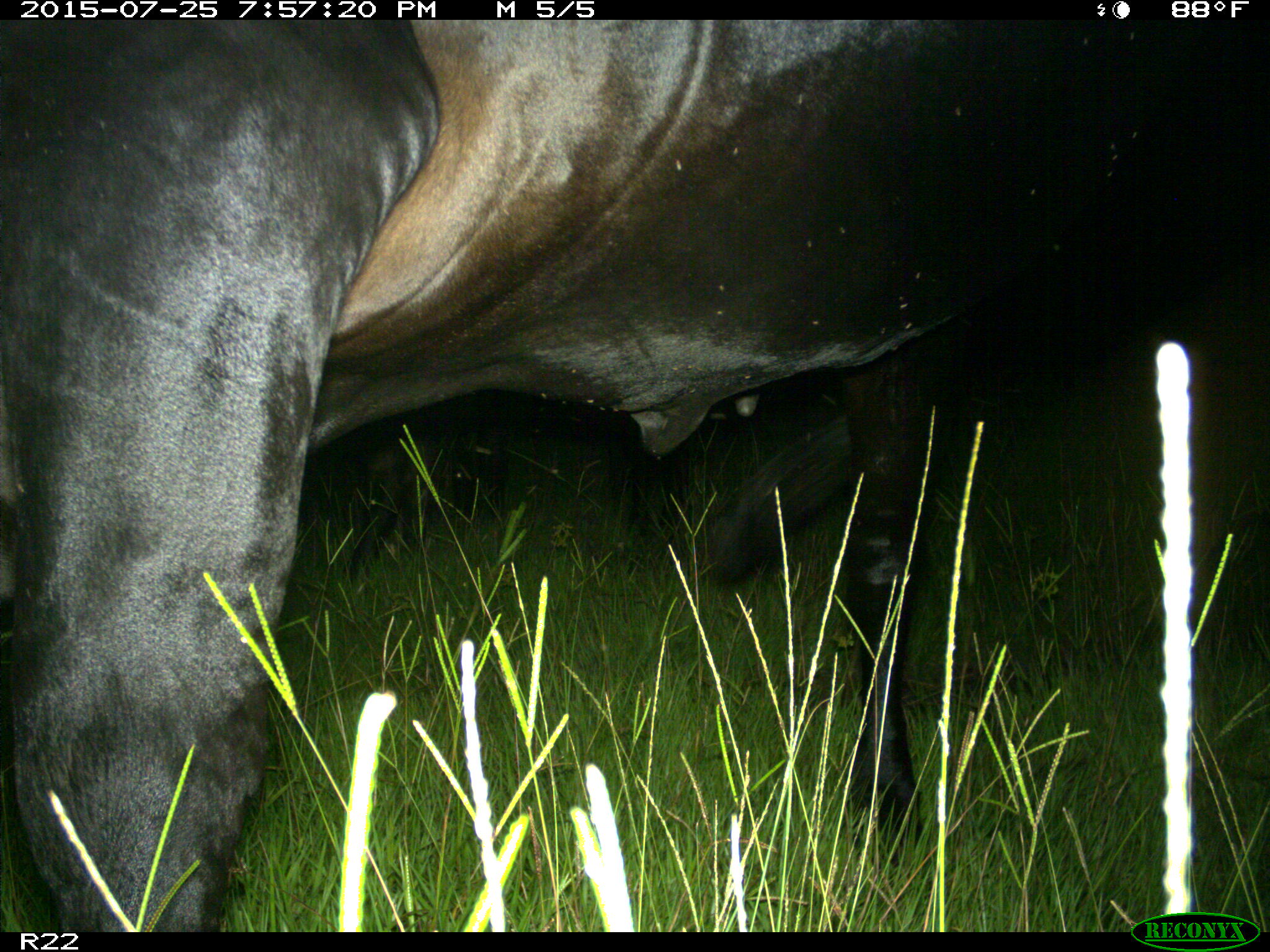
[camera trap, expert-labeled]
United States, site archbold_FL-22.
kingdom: Animalia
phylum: Chordata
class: Mammalia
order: Artiodactyla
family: Bovidae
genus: Bos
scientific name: Bos taurus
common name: domestic cow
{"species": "Bos taurus (domestic cow)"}